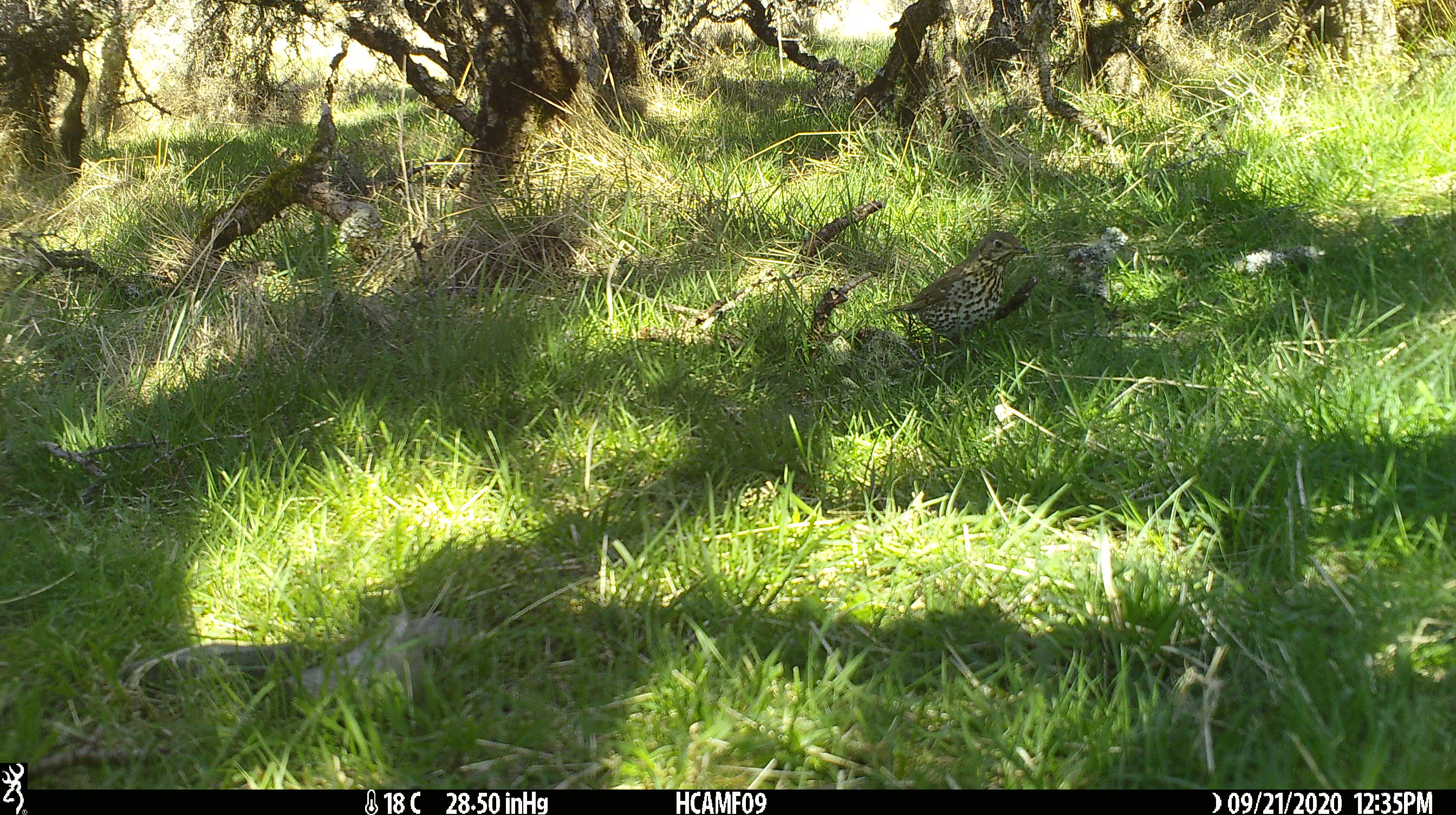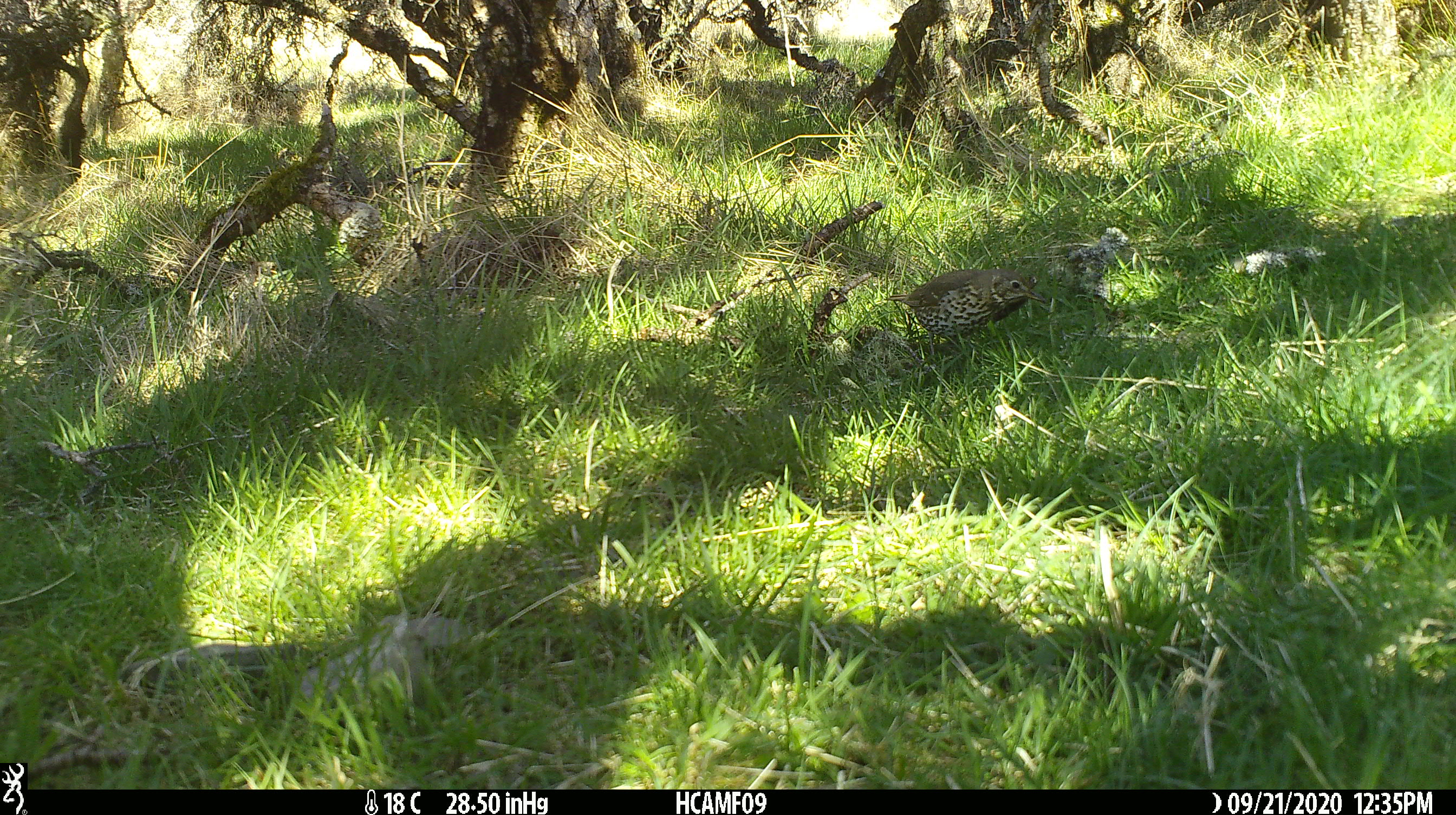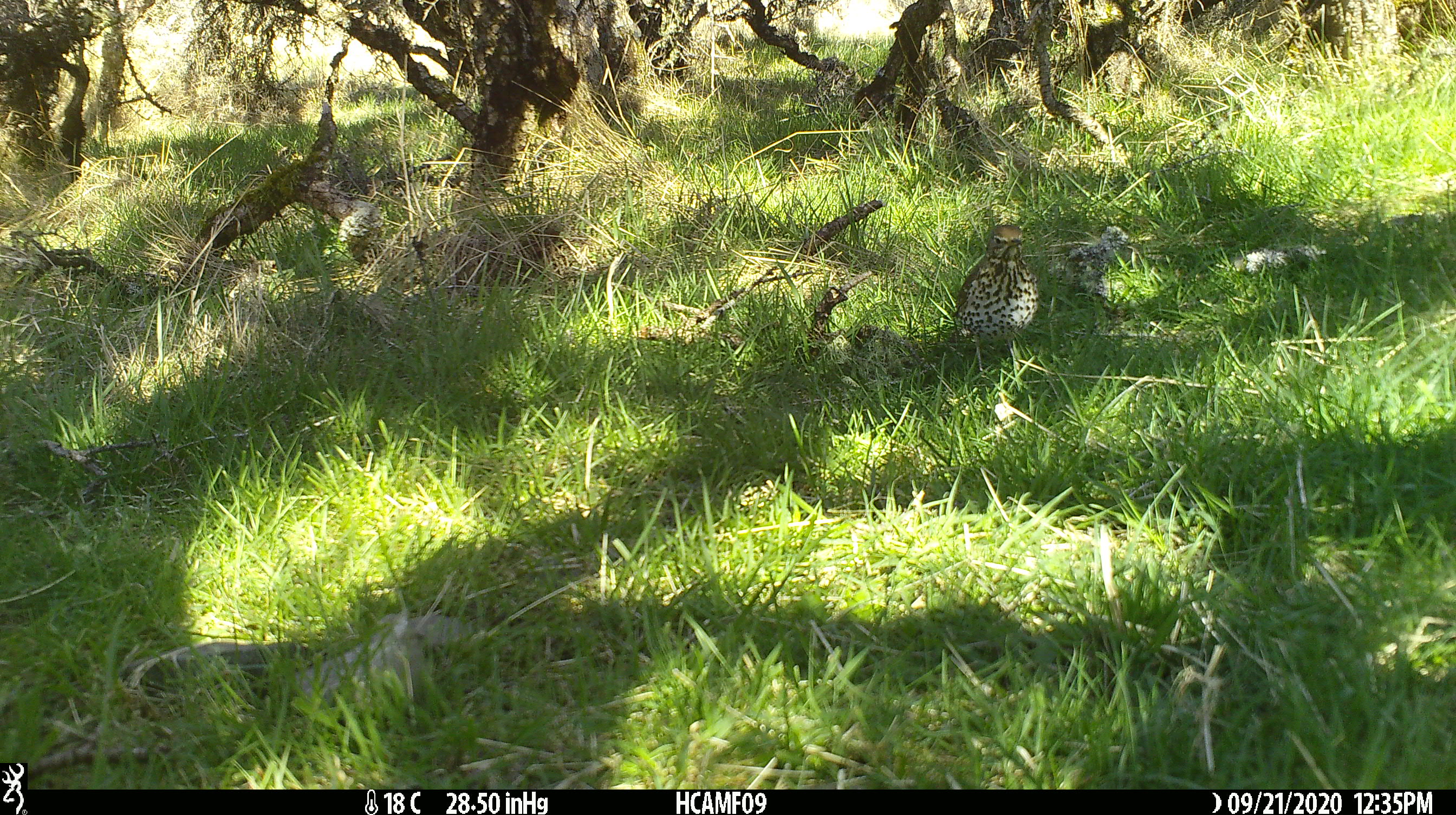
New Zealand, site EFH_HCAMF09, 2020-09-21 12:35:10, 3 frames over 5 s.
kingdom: Animalia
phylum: Chordata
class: Aves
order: Passeriformes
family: Turdidae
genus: Turdus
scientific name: Turdus philomelos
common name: song thrush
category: thrush